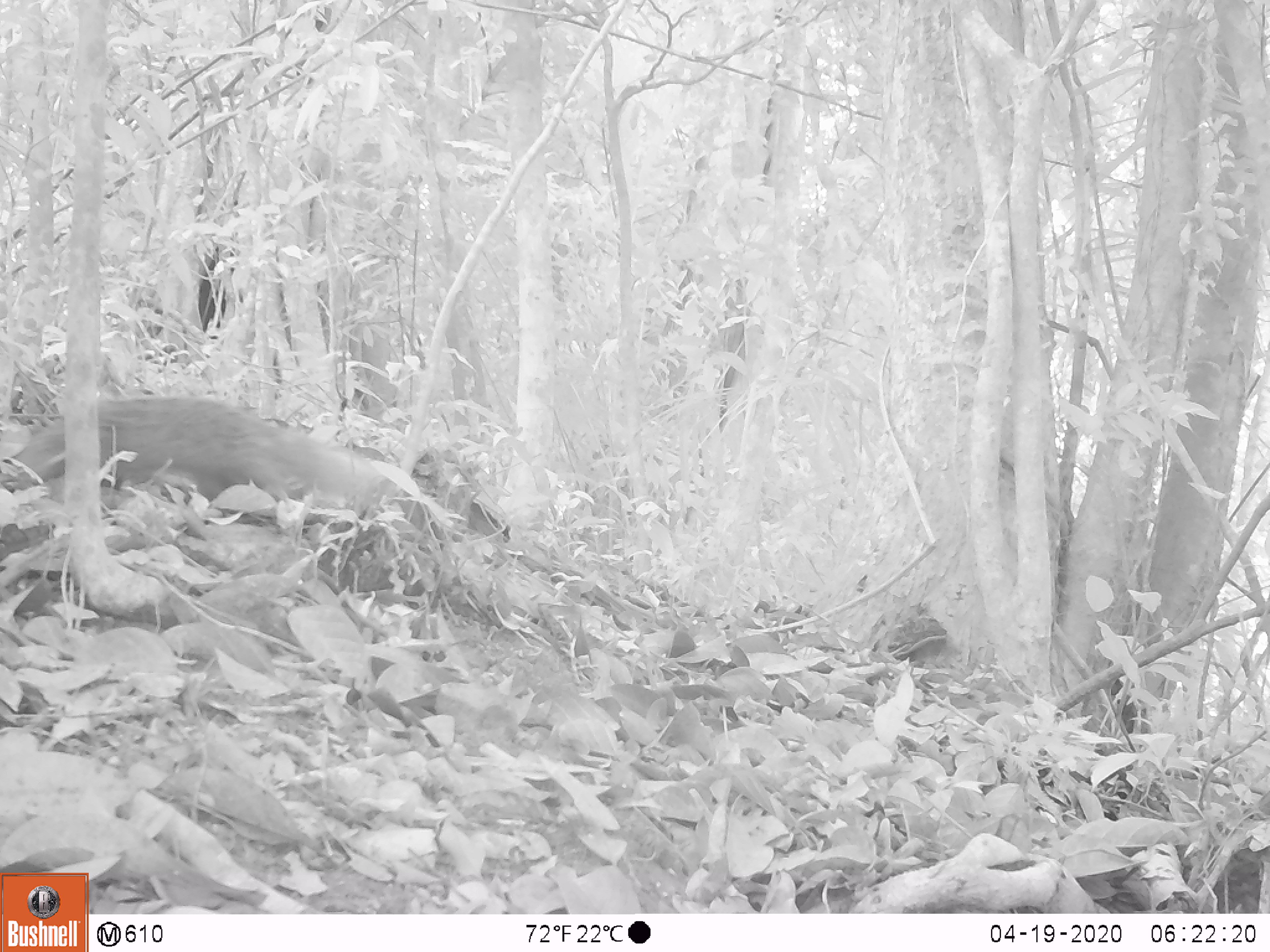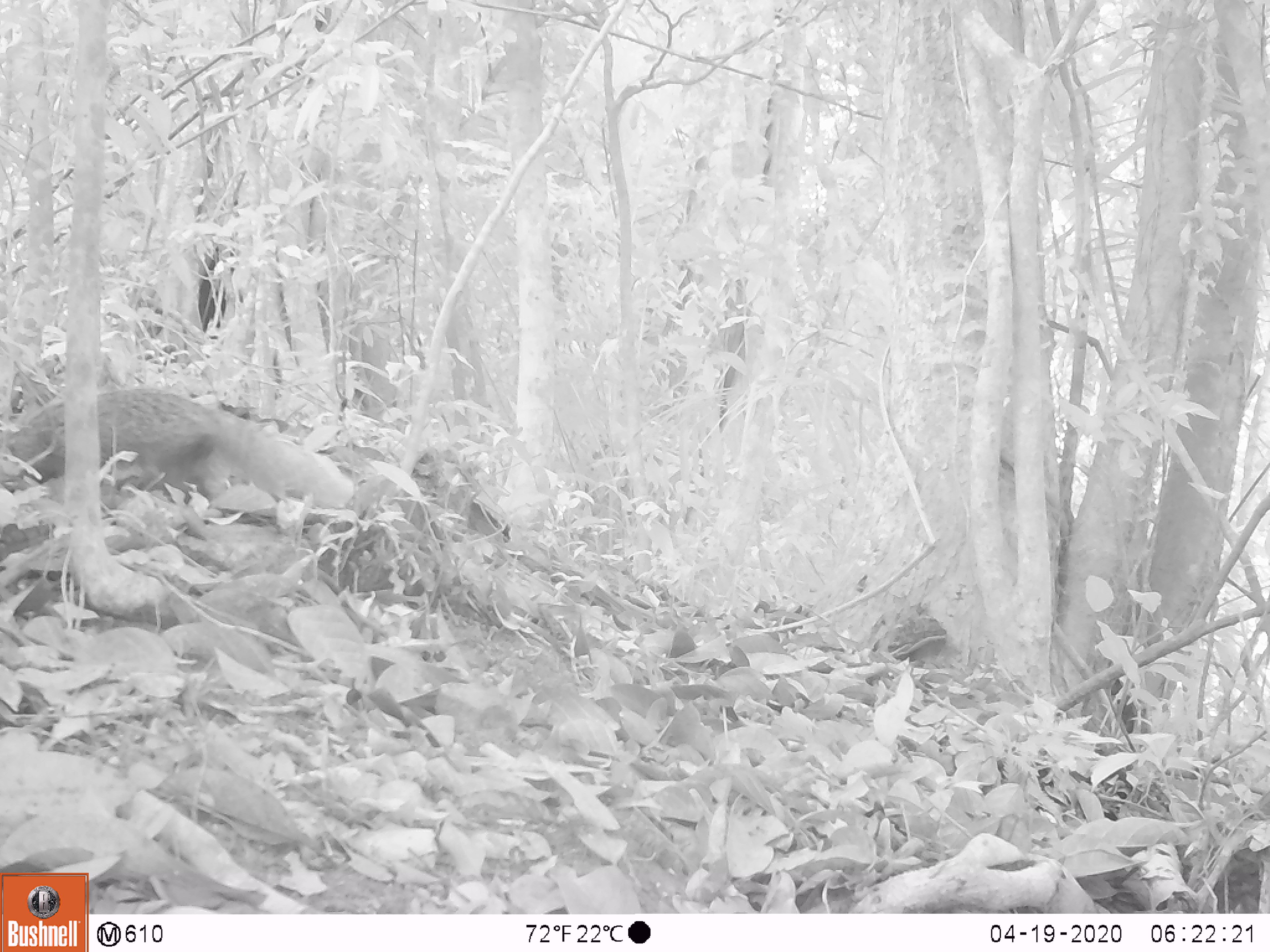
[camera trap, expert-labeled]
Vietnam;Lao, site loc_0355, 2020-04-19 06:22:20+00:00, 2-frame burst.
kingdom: Animalia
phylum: Chordata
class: Mammalia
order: Carnivora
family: Herpestidae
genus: Urva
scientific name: Urva urva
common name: crab-eating mongoose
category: crab eating mongoose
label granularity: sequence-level